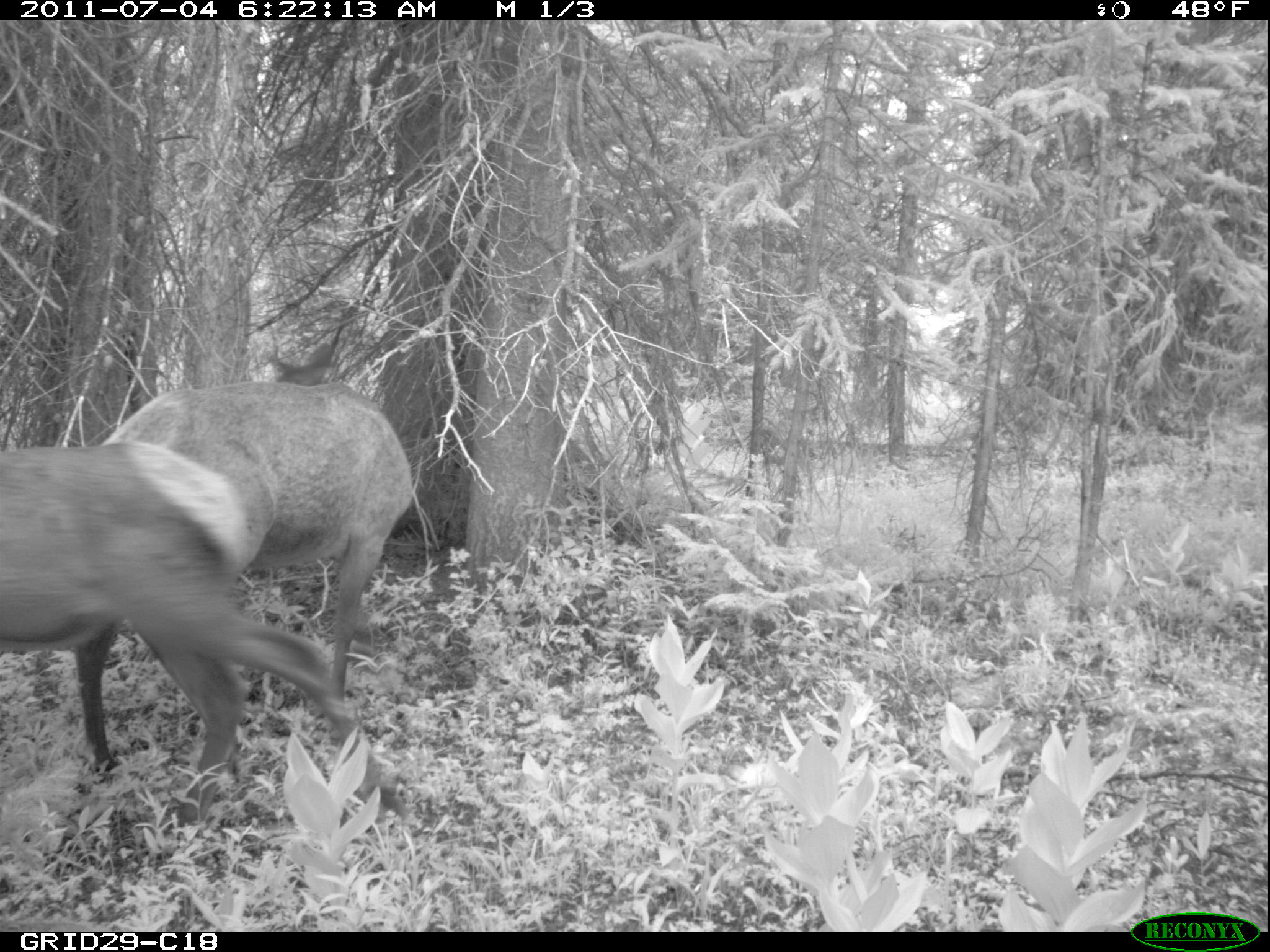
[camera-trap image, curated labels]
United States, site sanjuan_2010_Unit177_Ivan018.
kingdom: Animalia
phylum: Chordata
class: Mammalia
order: Artiodactyla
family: Cervidae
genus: Cervus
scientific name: Cervus elaphus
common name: red deer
Cervus elaphus (red deer).